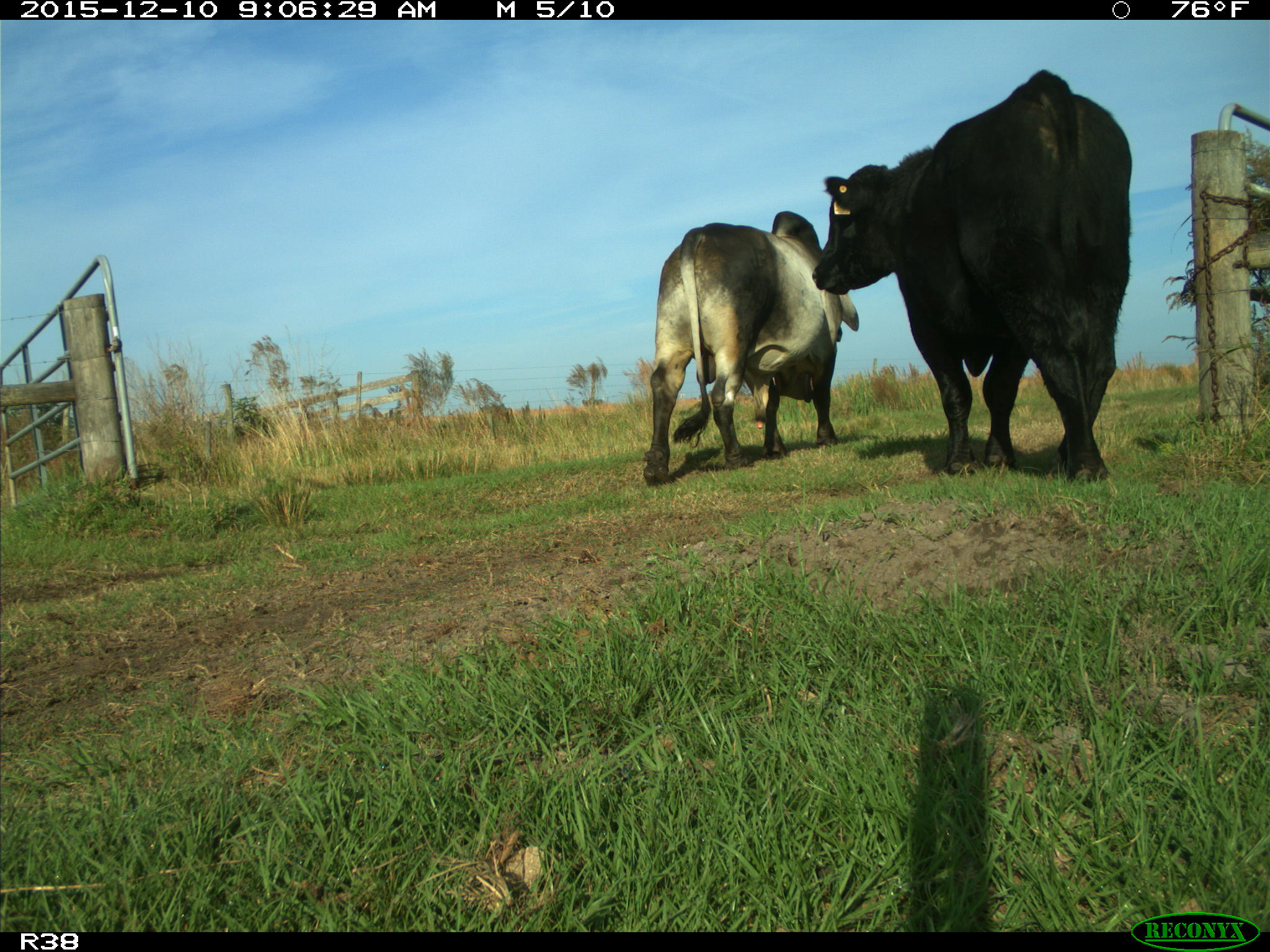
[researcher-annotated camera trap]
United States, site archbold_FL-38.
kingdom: Animalia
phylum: Chordata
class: Mammalia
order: Artiodactyla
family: Bovidae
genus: Bos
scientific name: Bos taurus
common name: domestic cow